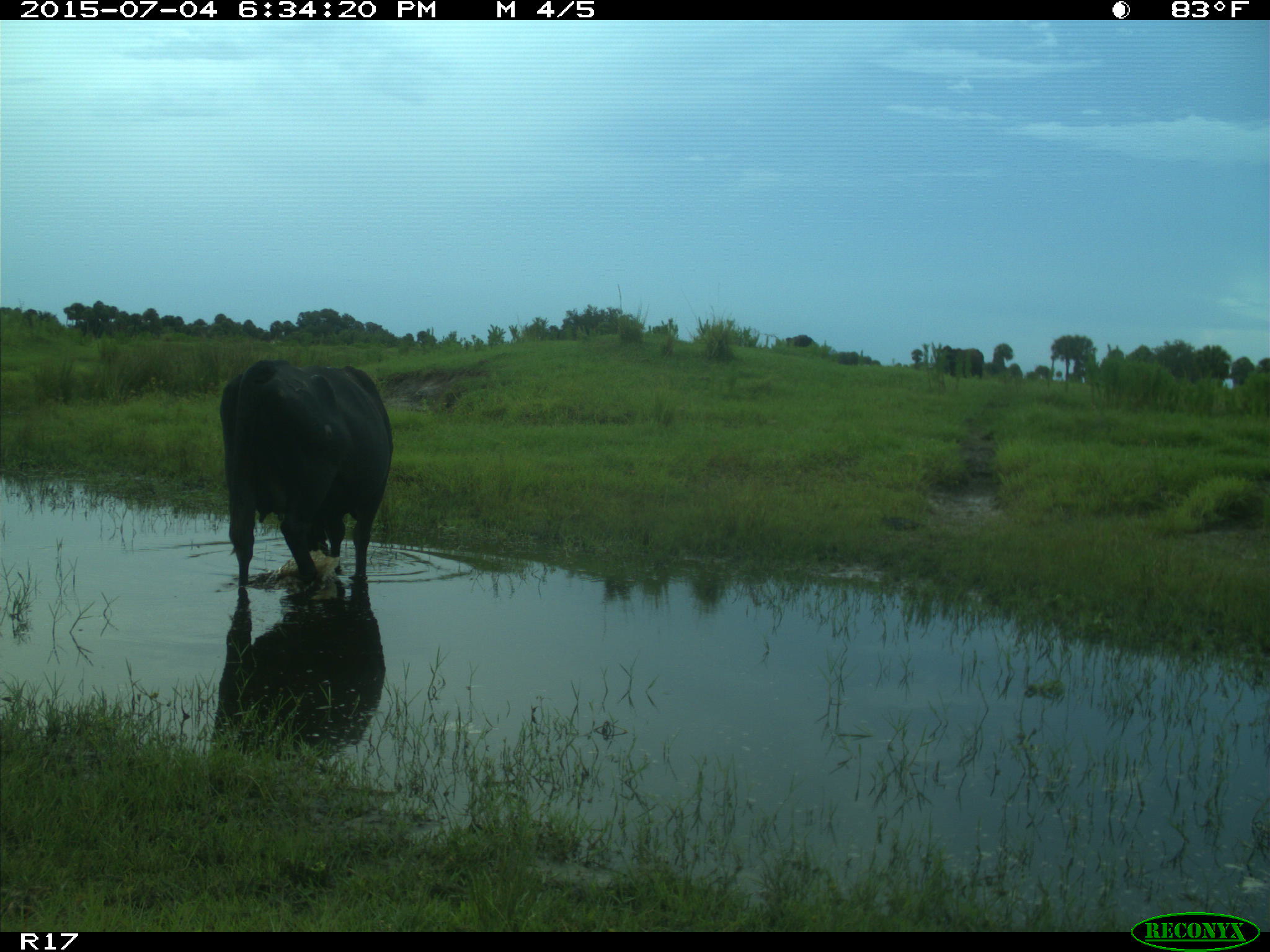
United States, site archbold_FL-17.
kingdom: Animalia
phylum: Chordata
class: Mammalia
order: Artiodactyla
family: Bovidae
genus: Bos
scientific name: Bos taurus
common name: domestic cow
Bos taurus (domestic cow).